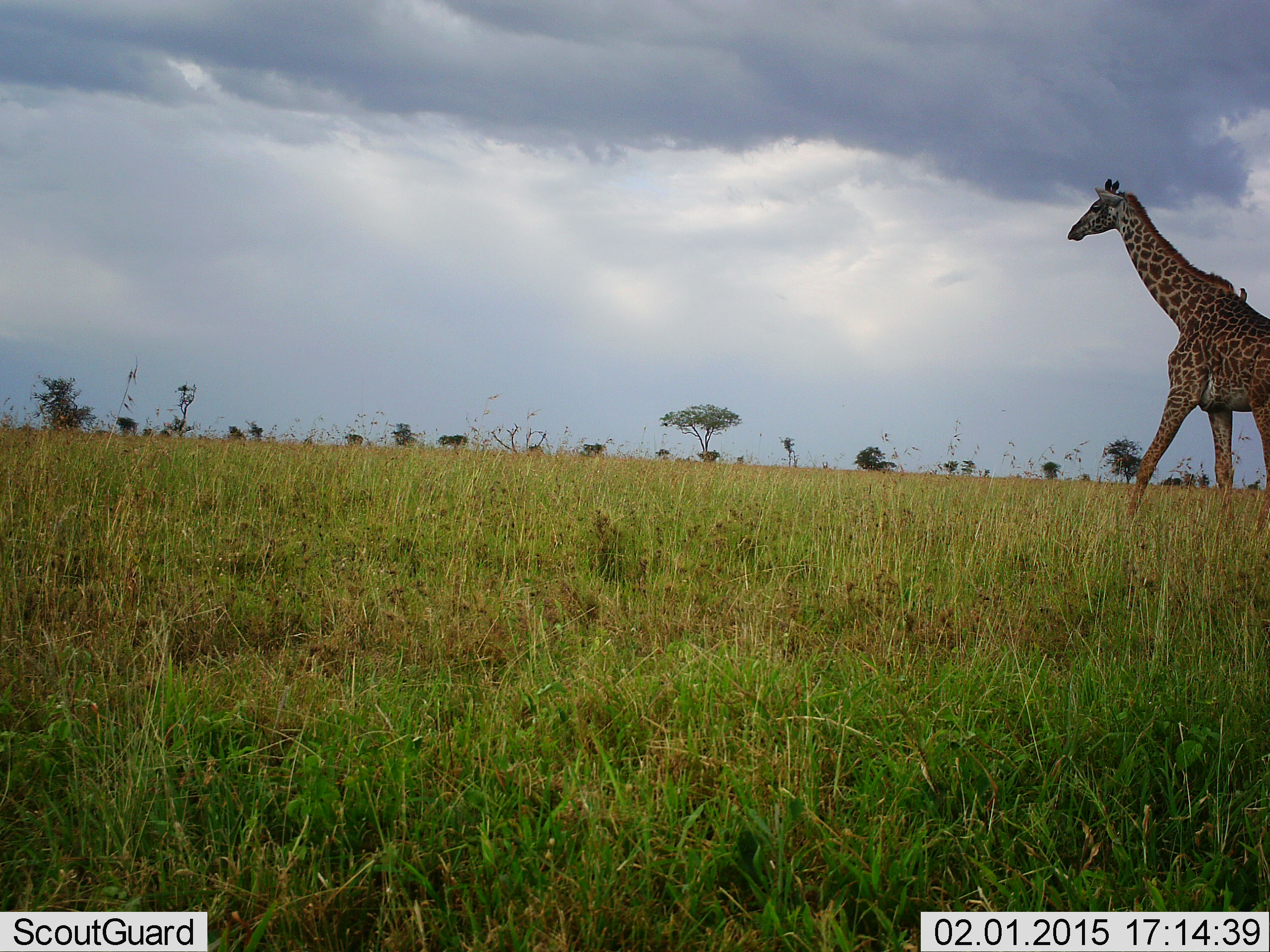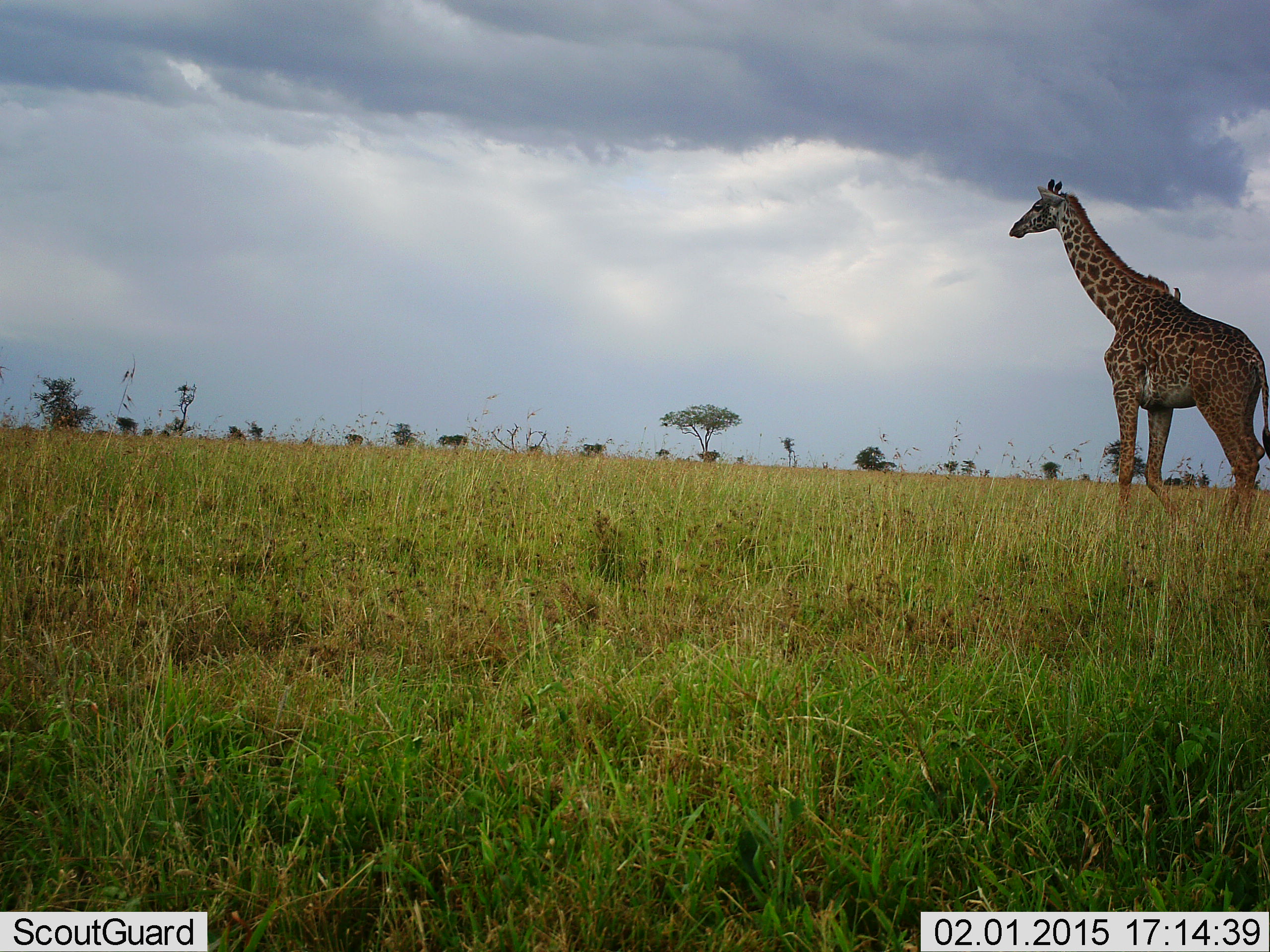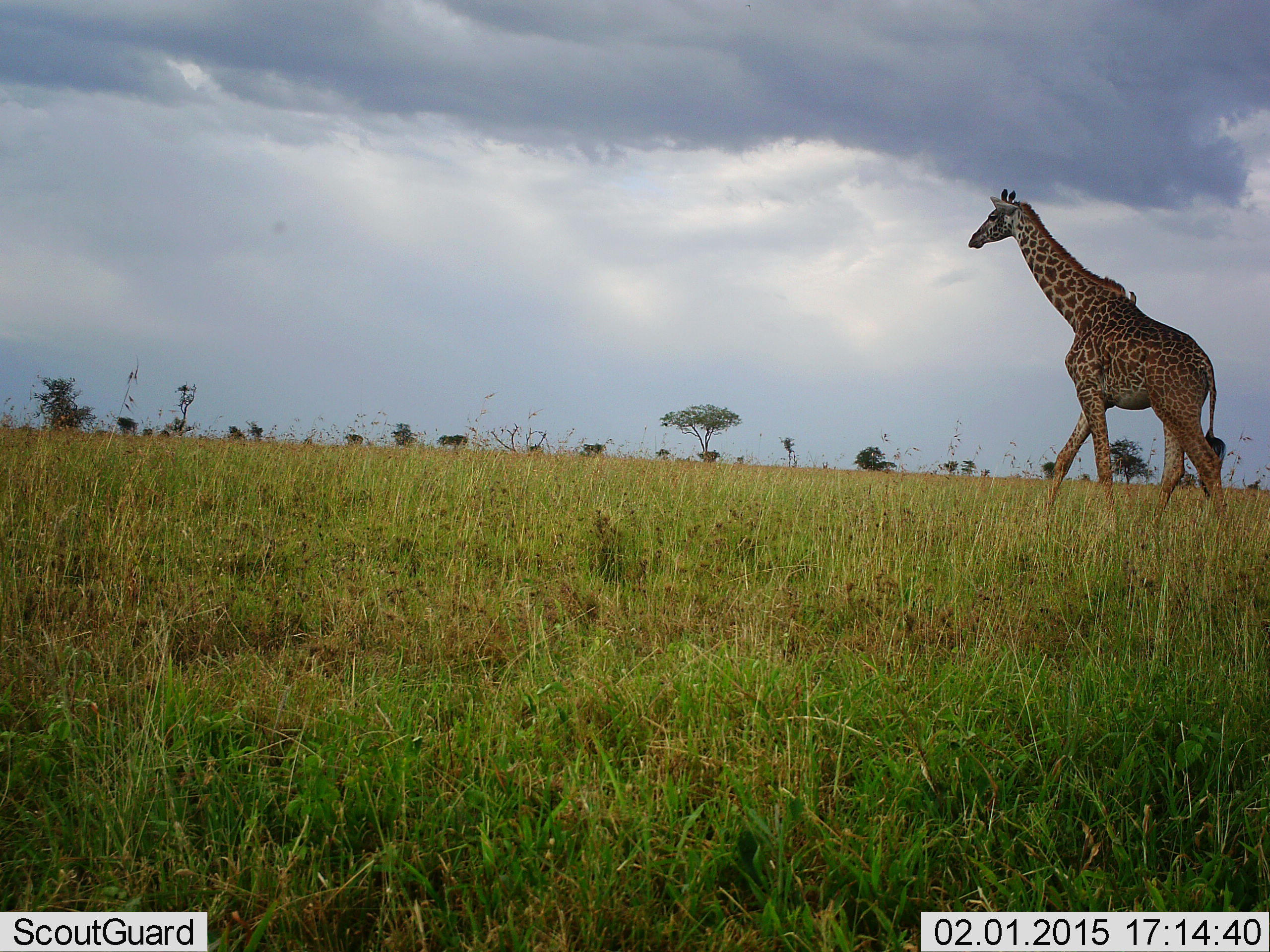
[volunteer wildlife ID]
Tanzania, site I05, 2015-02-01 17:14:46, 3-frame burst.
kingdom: Animalia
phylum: Chordata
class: Mammalia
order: Artiodactyla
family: Giraffidae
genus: Giraffa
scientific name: Giraffa camelopardalis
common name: giraffe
Giraffe (Giraffa camelopardalis), count 1. Behavior (volunteer vote fractions): standing 20%, resting 0%, moving 80%, interacting 0%. Young present (vote fraction): 0%. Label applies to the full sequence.